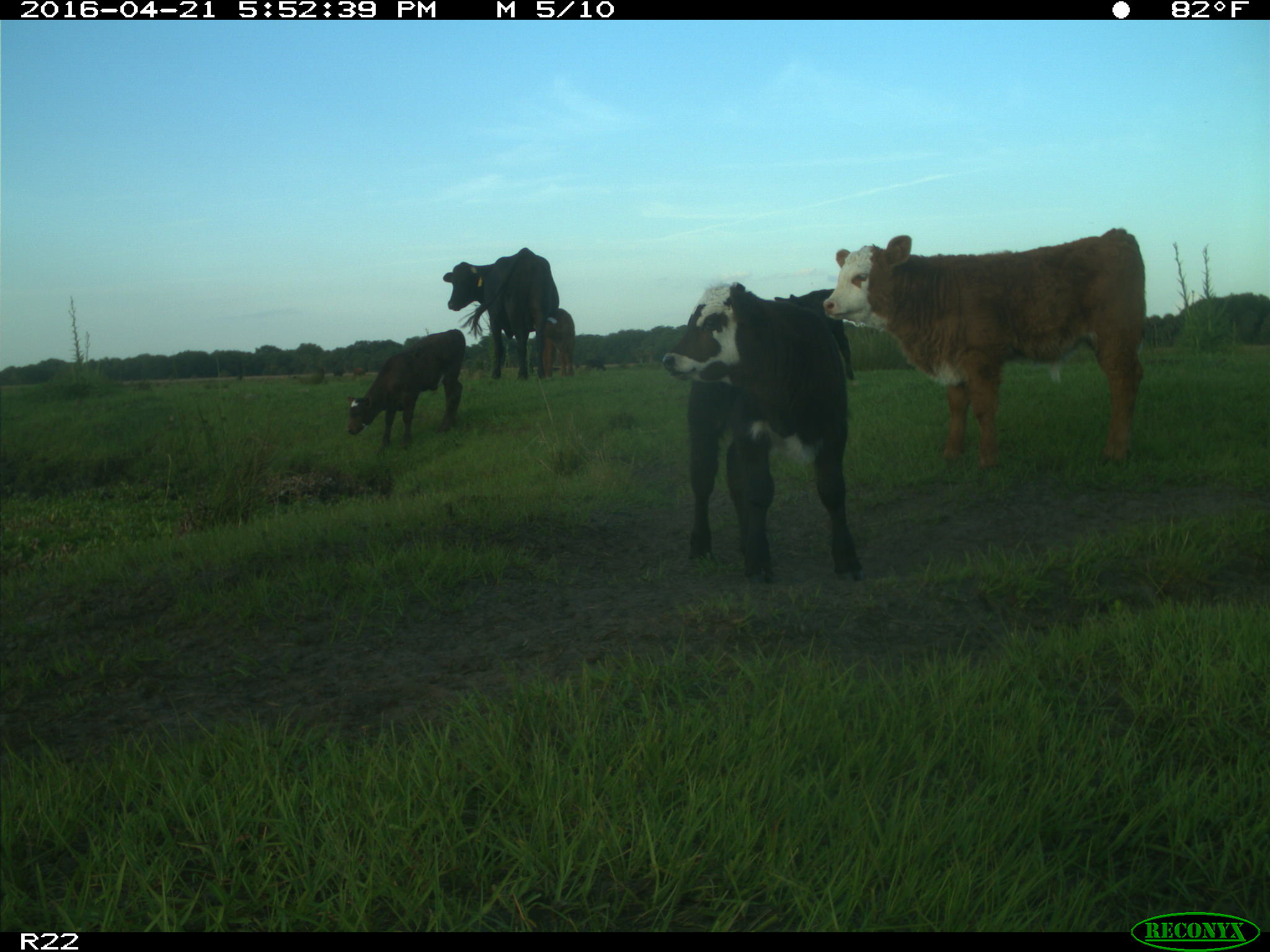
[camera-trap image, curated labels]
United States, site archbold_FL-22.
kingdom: Animalia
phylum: Chordata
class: Mammalia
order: Artiodactyla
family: Bovidae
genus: Bos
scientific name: Bos taurus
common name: domestic cow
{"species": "Bos taurus (domestic cow)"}